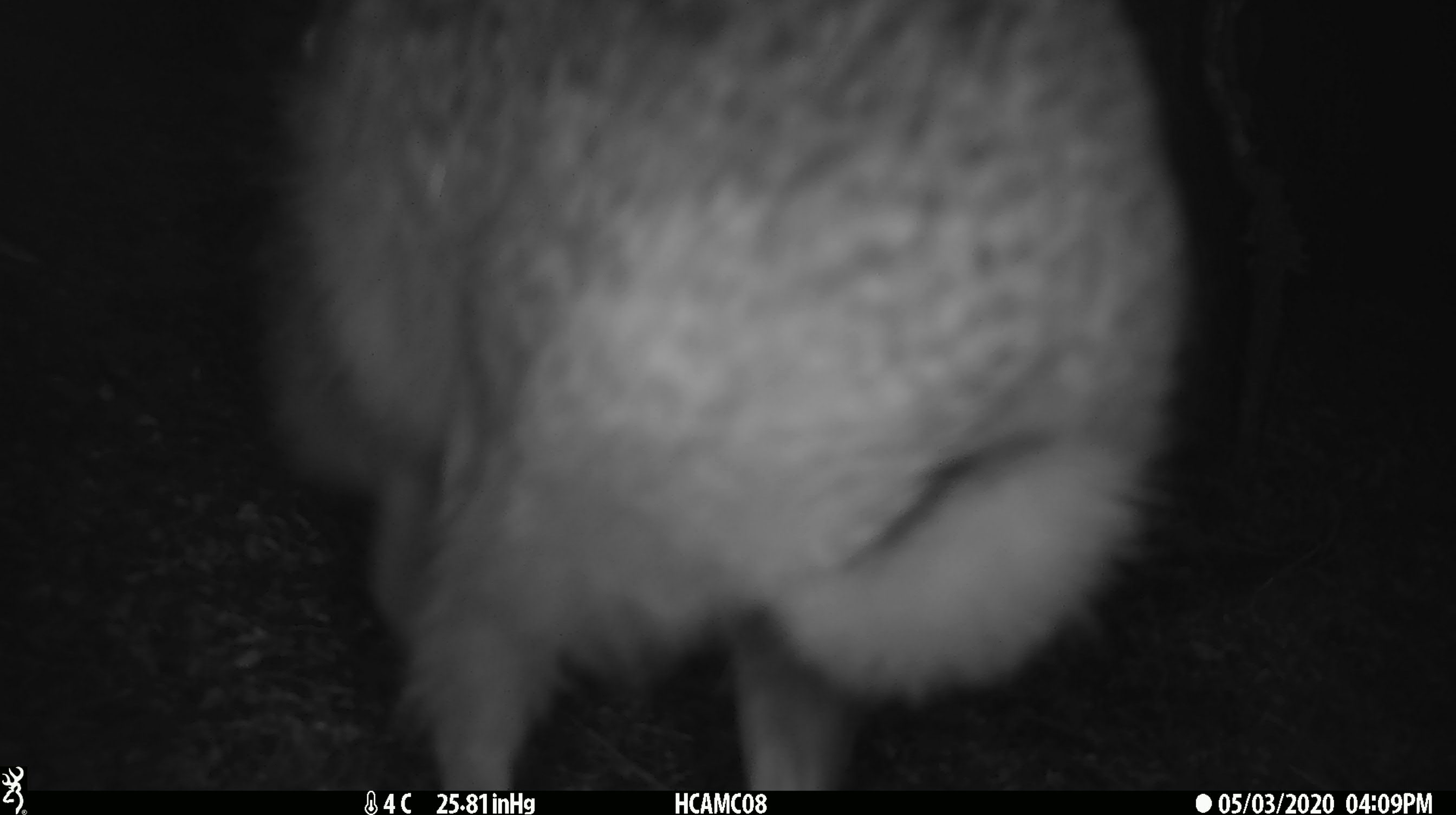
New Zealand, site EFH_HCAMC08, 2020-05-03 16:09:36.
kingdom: Animalia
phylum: Chordata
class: Aves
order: Apterygiformes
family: Apterygidae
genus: Apteryx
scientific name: Apteryx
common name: kiwi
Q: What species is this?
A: Kiwi (Apteryx).